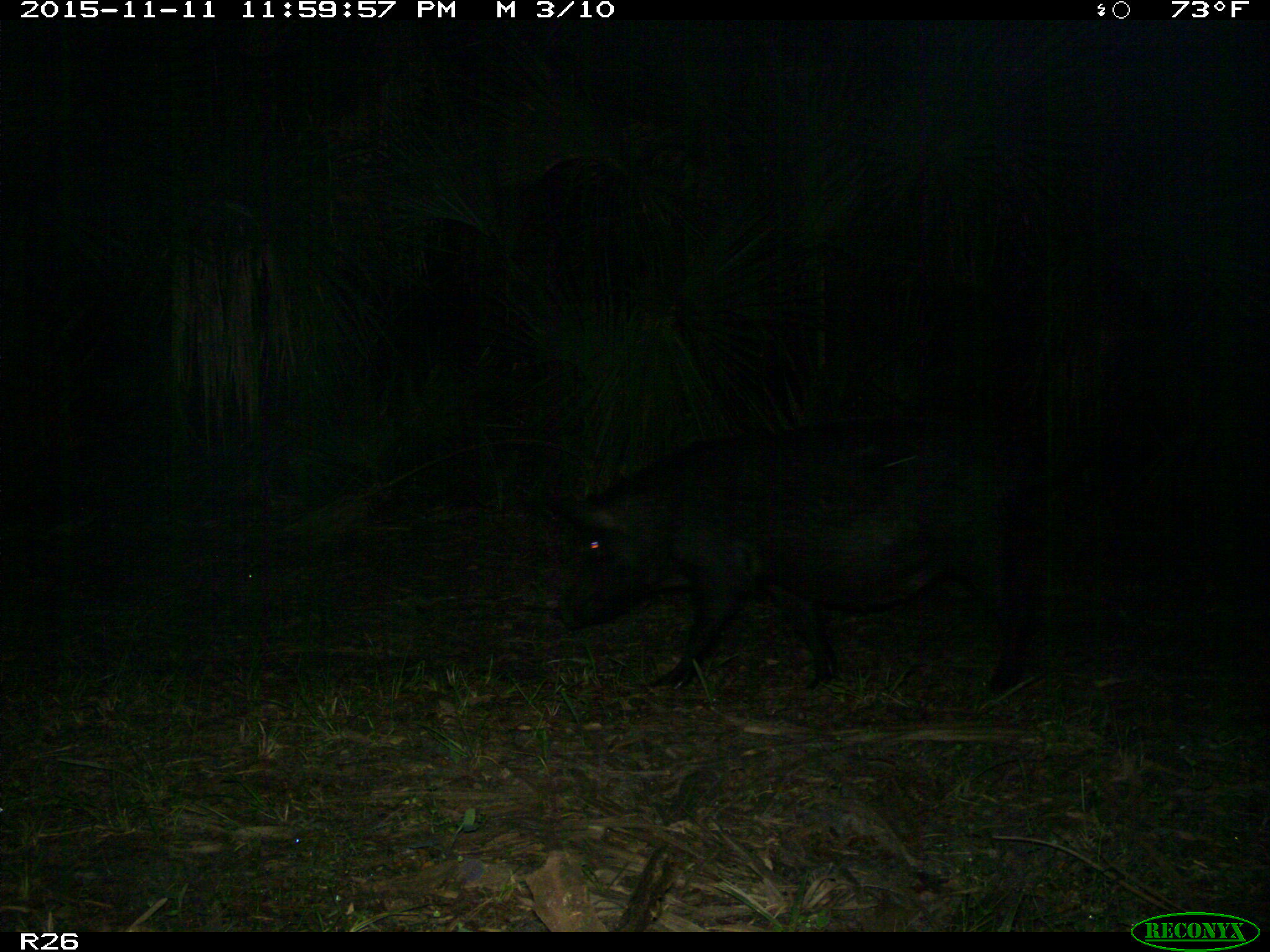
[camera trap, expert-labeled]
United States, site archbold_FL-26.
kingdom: Animalia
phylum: Chordata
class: Mammalia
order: Artiodactyla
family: Suidae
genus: Sus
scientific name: Sus scrofa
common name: wild boar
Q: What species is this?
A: Sus scrofa (wild boar).